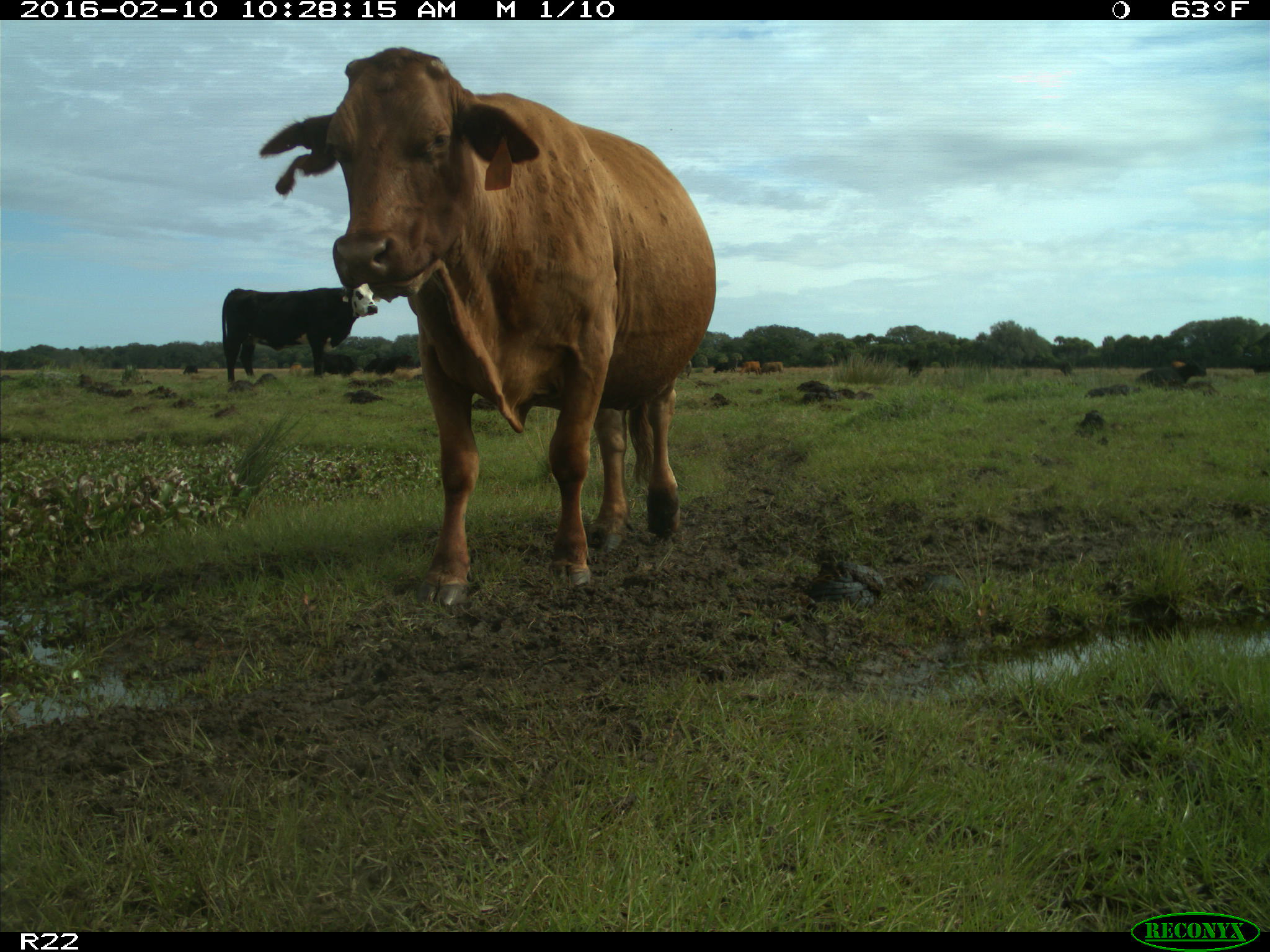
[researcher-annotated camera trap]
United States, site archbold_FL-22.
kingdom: Animalia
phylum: Chordata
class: Mammalia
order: Artiodactyla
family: Bovidae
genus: Bos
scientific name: Bos taurus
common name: domestic cow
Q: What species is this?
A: Bos taurus (domestic cow).